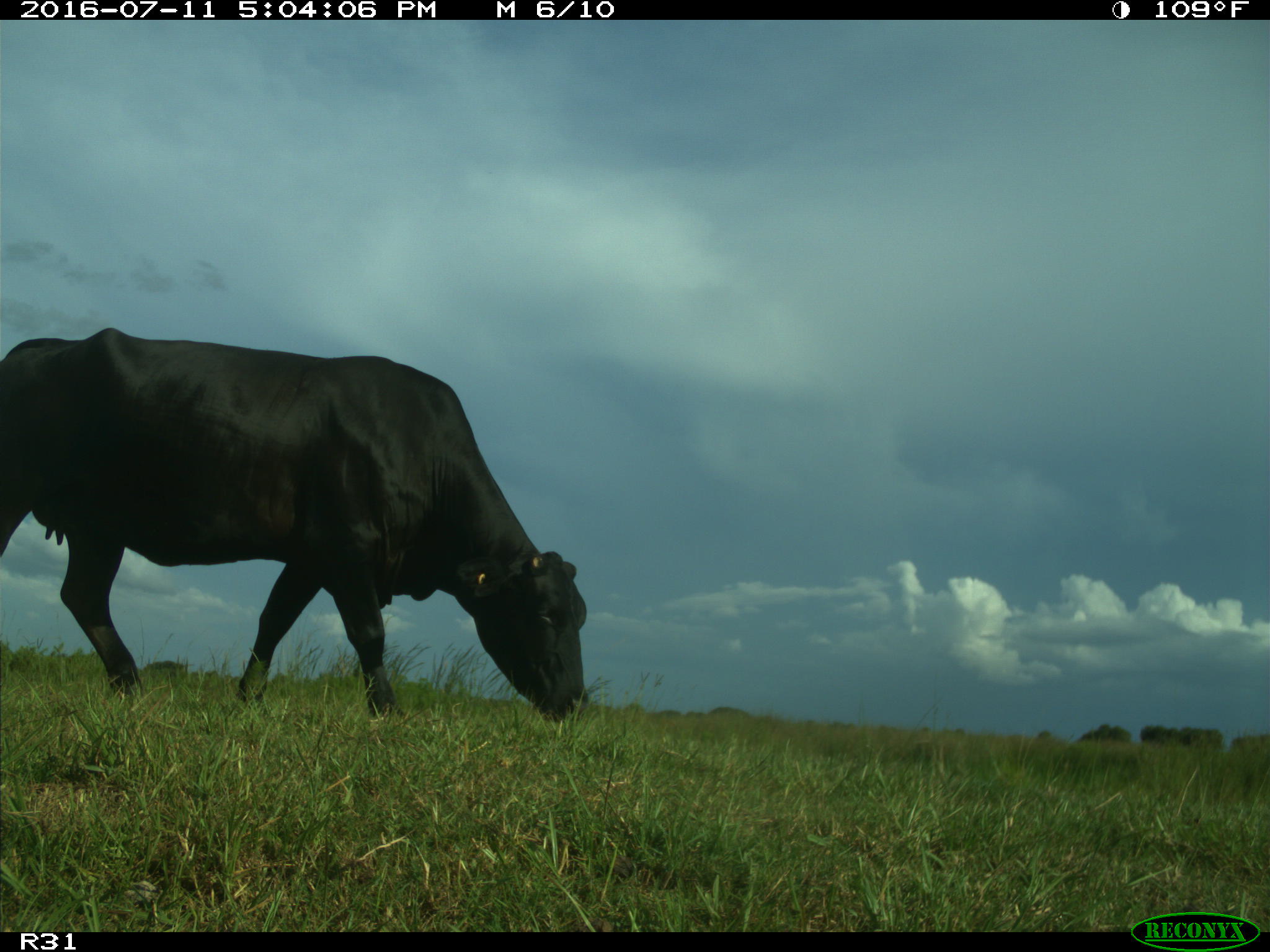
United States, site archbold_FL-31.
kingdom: Animalia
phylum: Chordata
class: Mammalia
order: Artiodactyla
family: Bovidae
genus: Bos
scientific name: Bos taurus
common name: domestic cow